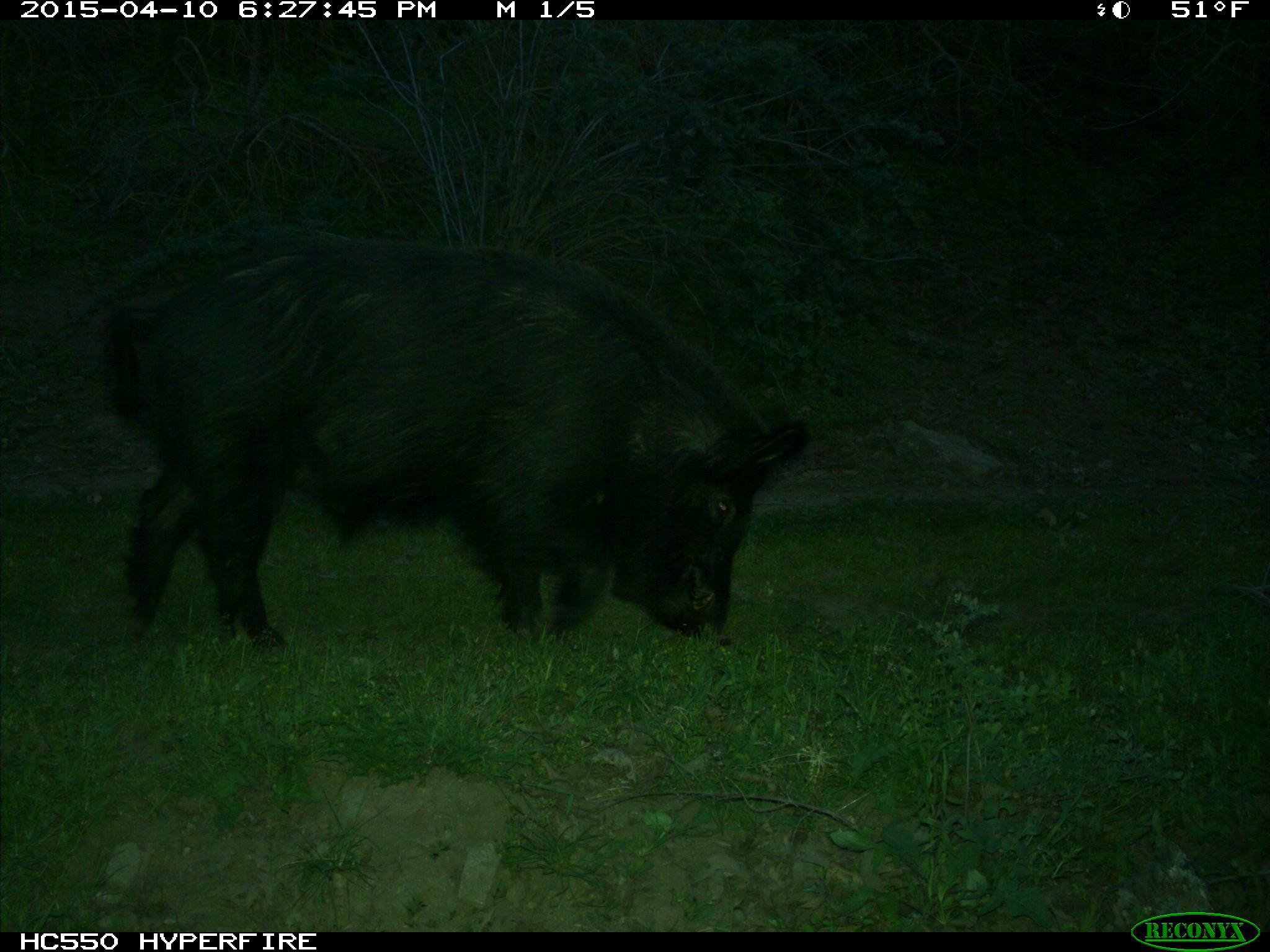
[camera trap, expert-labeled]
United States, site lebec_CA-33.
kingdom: Animalia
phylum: Chordata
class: Mammalia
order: Artiodactyla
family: Suidae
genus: Sus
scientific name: Sus scrofa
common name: wild boar